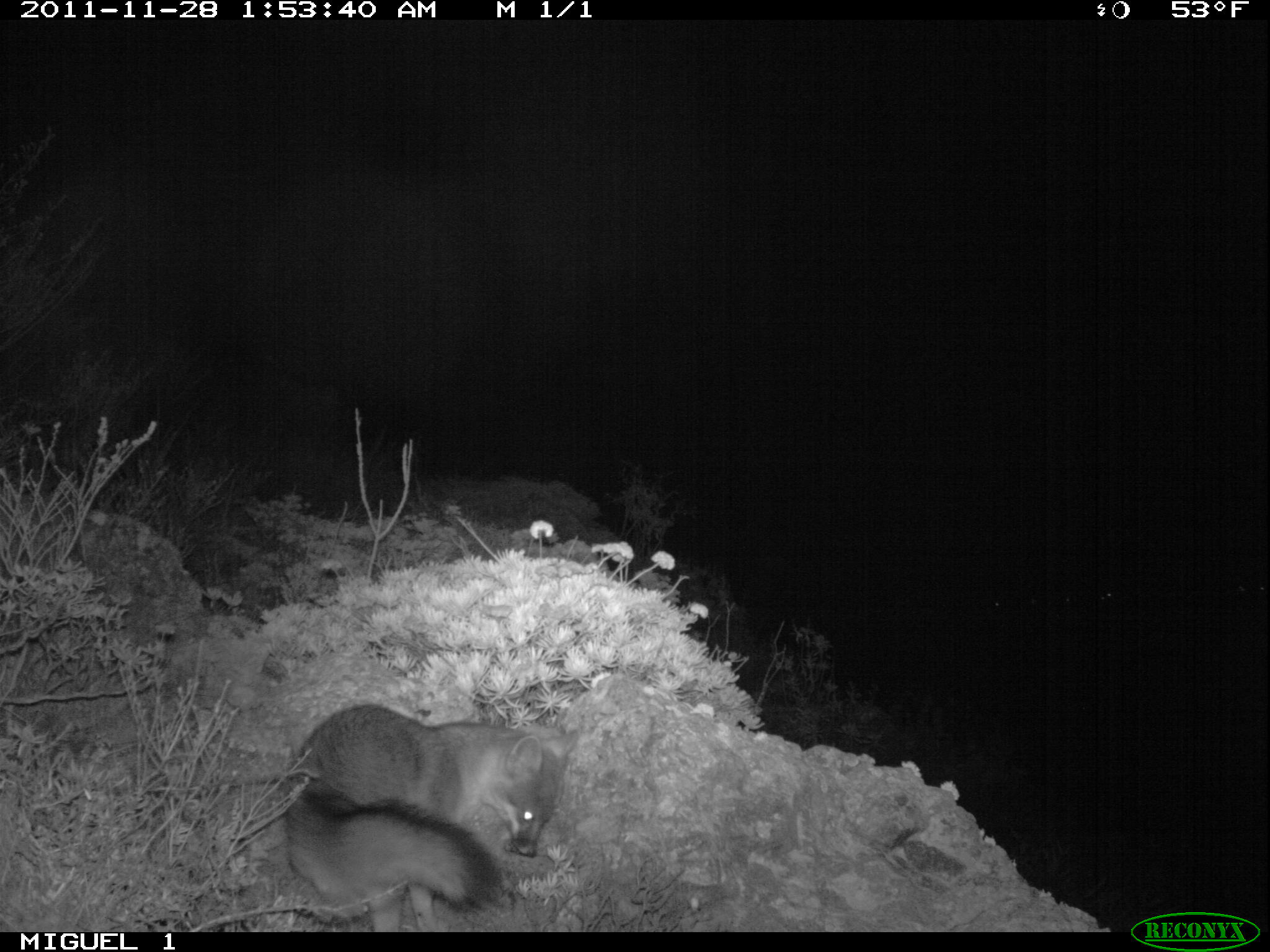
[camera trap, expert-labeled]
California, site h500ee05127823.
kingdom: Animalia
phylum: Chordata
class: Mammalia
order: Carnivora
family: Canidae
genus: Urocyon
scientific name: Urocyon littoralis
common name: island fox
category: fox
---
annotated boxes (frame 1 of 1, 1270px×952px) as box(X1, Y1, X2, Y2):
fox: box(284, 702, 585, 930)